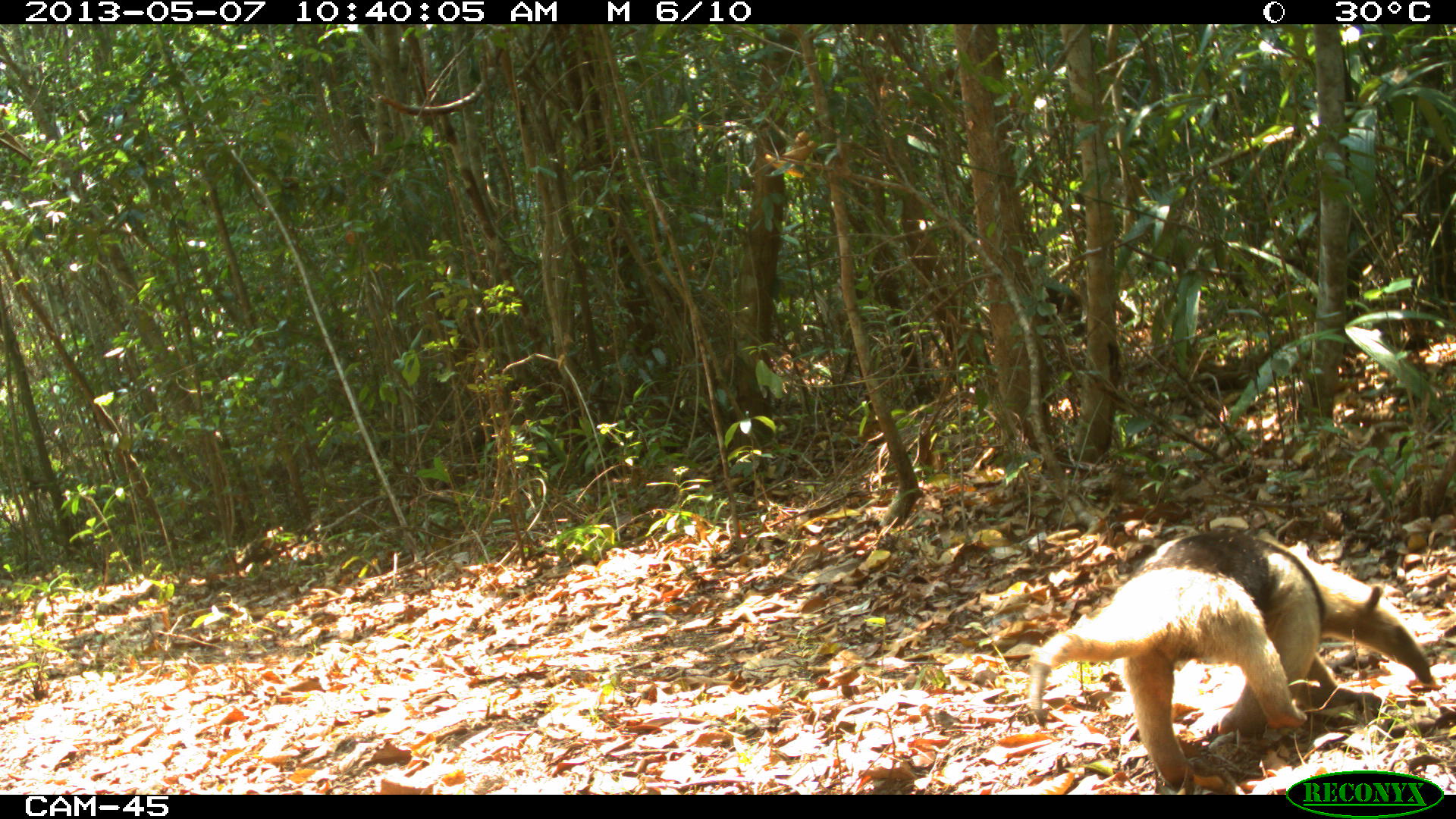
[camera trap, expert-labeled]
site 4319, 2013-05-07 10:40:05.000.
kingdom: Animalia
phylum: Chordata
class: Mammalia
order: Pilosa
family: Myrmecophagidae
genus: Tamandua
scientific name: Tamandua mexicana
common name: northern tamandua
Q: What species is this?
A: Tamandua mexicana (northern tamandua).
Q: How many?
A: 1.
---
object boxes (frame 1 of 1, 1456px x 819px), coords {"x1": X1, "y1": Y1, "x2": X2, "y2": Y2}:
tamandua mexicana: {"x1": 1029, "y1": 525, "x2": 1435, "y2": 789}